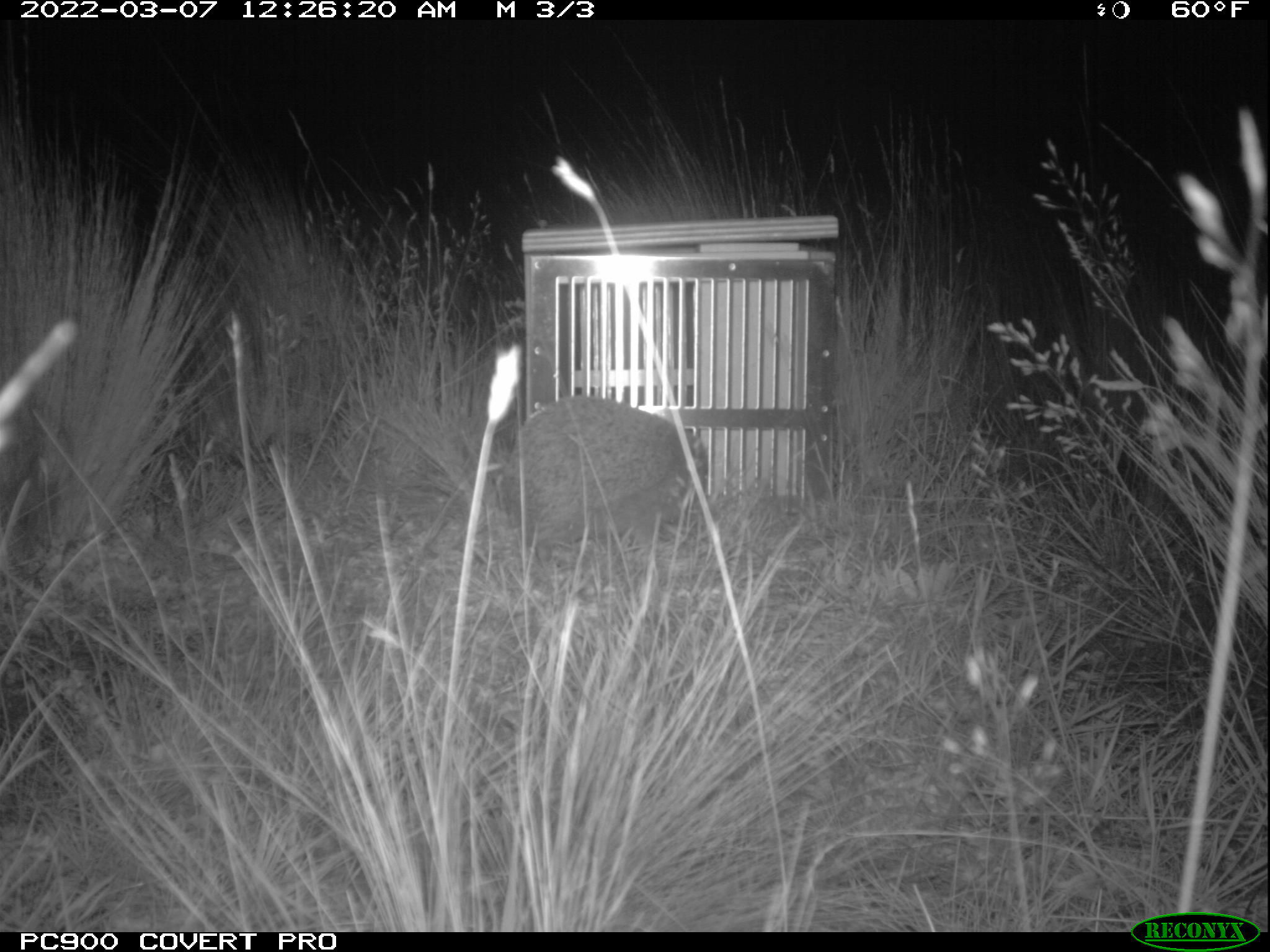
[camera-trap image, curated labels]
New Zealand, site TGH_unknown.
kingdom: Animalia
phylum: Chordata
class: Mammalia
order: Eulipotyphla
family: Erinaceidae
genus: Erinaceus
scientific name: Erinaceus europaeus europaeus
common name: european hedgehog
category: hedgehog